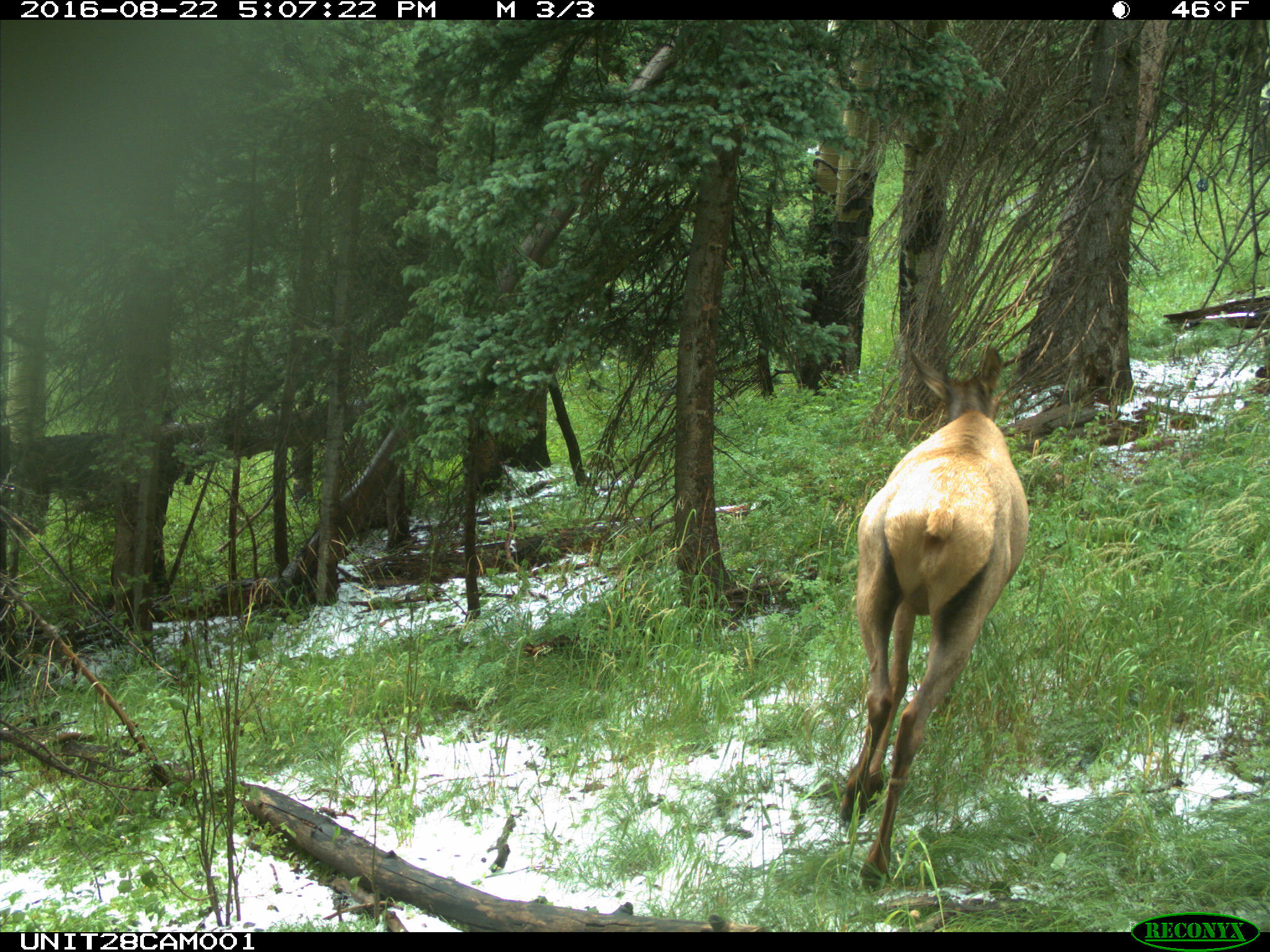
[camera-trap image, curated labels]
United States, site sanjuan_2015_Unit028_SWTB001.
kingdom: Animalia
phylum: Chordata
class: Mammalia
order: Artiodactyla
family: Cervidae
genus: Cervus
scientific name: Cervus elaphus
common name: red deer